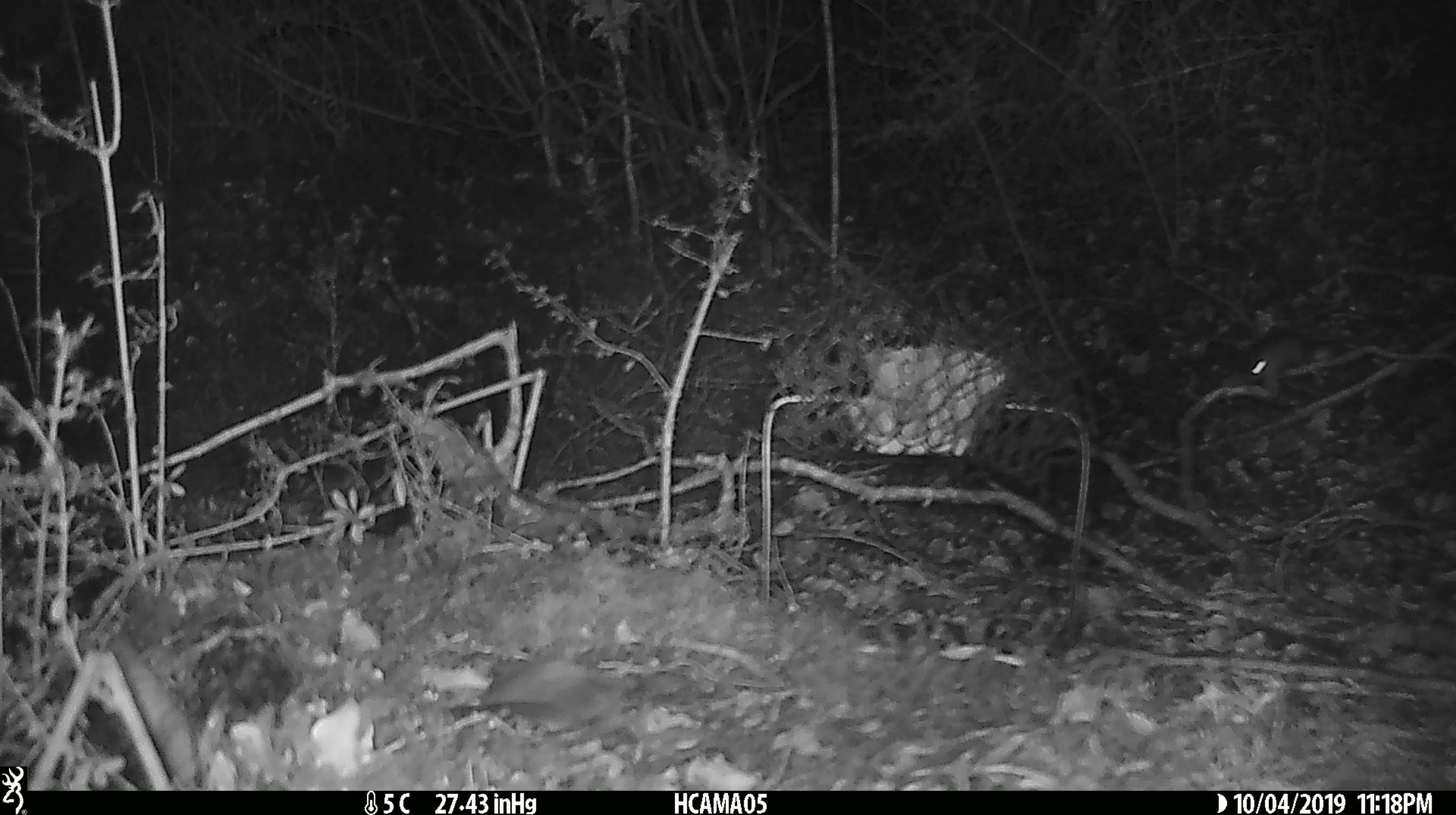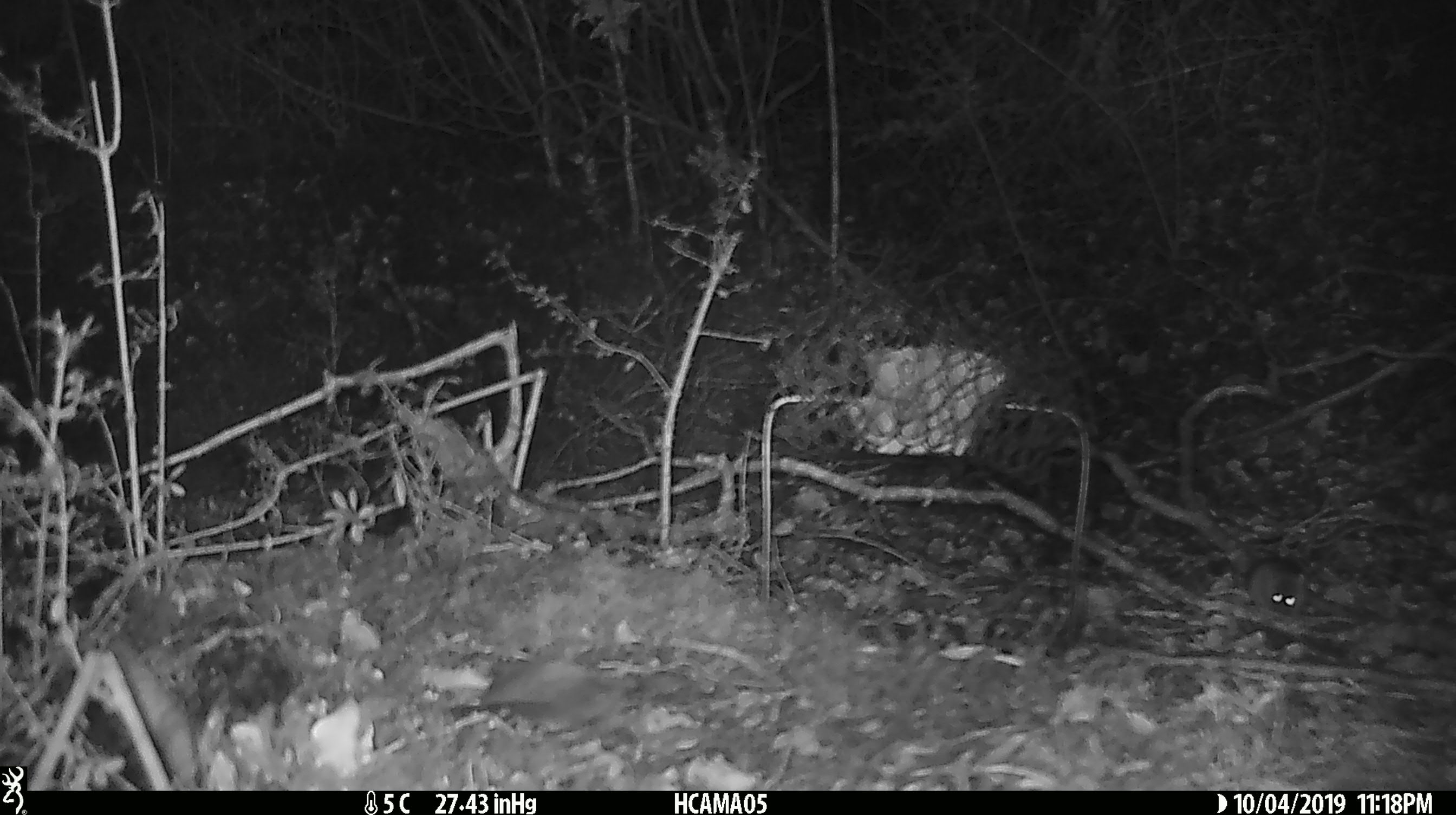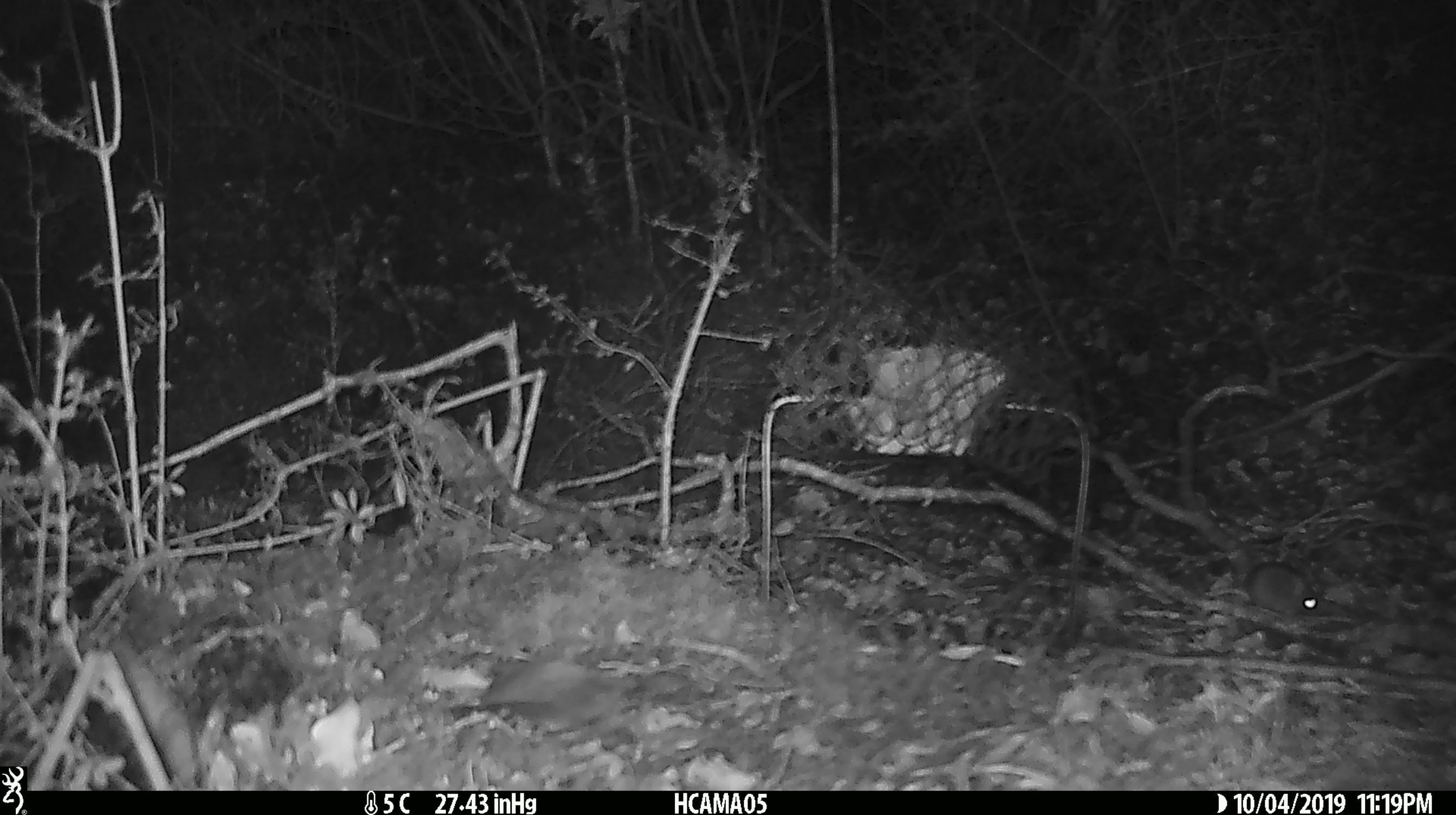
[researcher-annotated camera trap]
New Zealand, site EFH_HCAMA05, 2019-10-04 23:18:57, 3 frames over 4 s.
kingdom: Animalia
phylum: Chordata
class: Mammalia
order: Rodentia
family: Muridae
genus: Mus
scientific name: Mus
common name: mouse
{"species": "mouse (Mus)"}